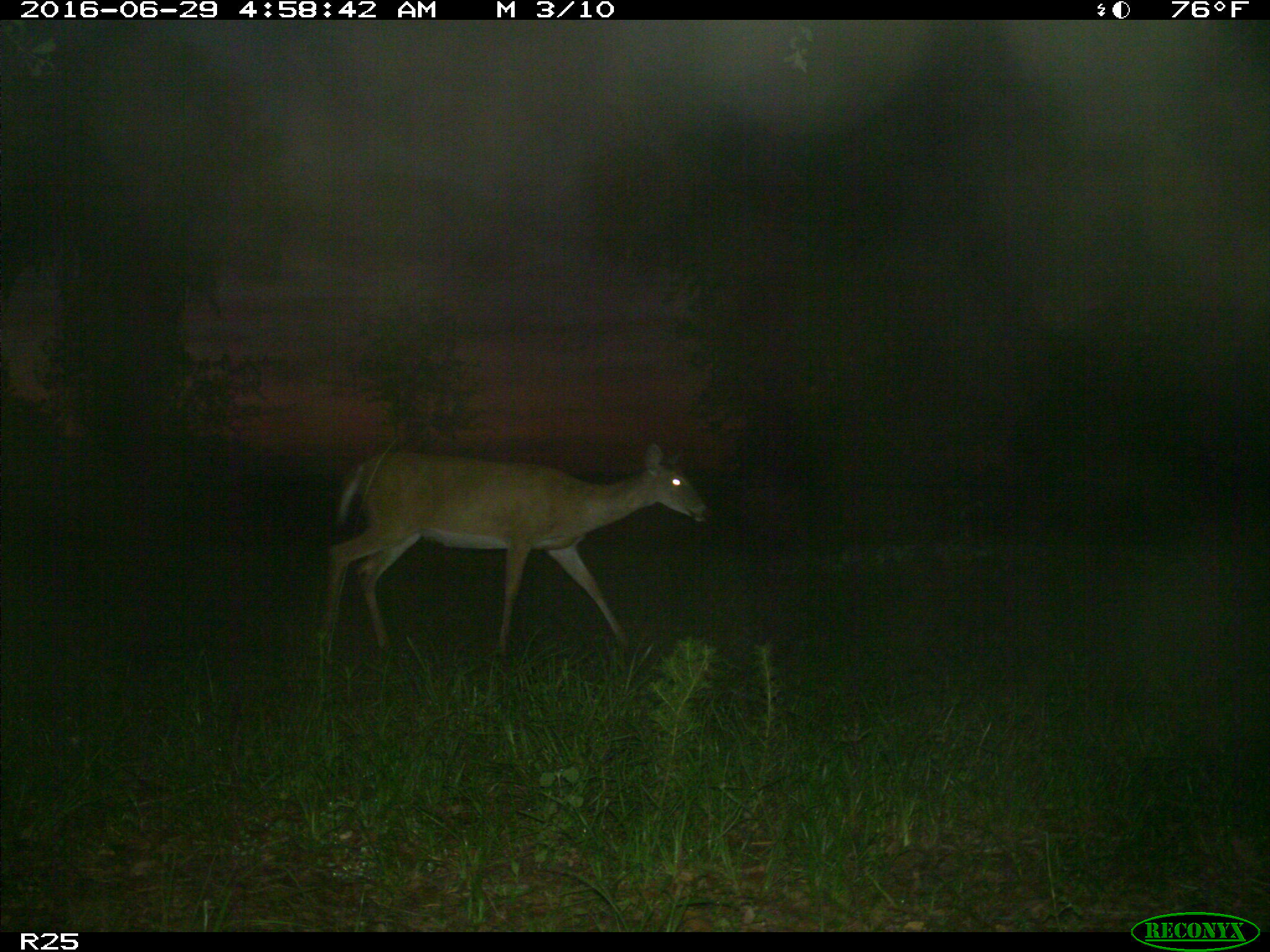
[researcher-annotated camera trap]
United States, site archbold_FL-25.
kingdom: Animalia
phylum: Chordata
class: Mammalia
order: Artiodactyla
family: Cervidae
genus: Odocoileus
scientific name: Odocoileus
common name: deer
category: unidentified deer